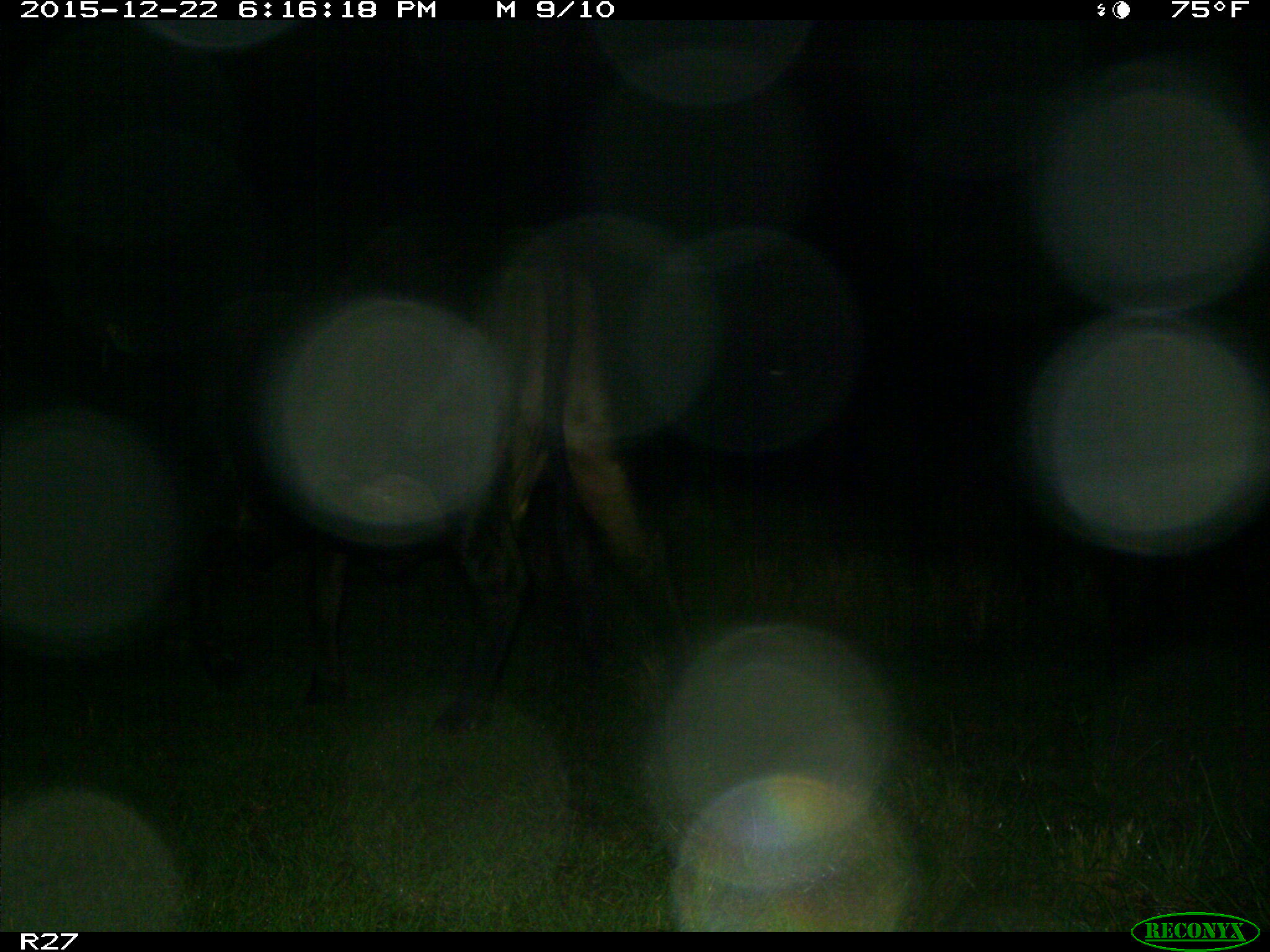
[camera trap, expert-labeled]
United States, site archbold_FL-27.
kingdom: Animalia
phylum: Chordata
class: Mammalia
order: Artiodactyla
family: Bovidae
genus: Bos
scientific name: Bos taurus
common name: domestic cow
Bos taurus (domestic cow).